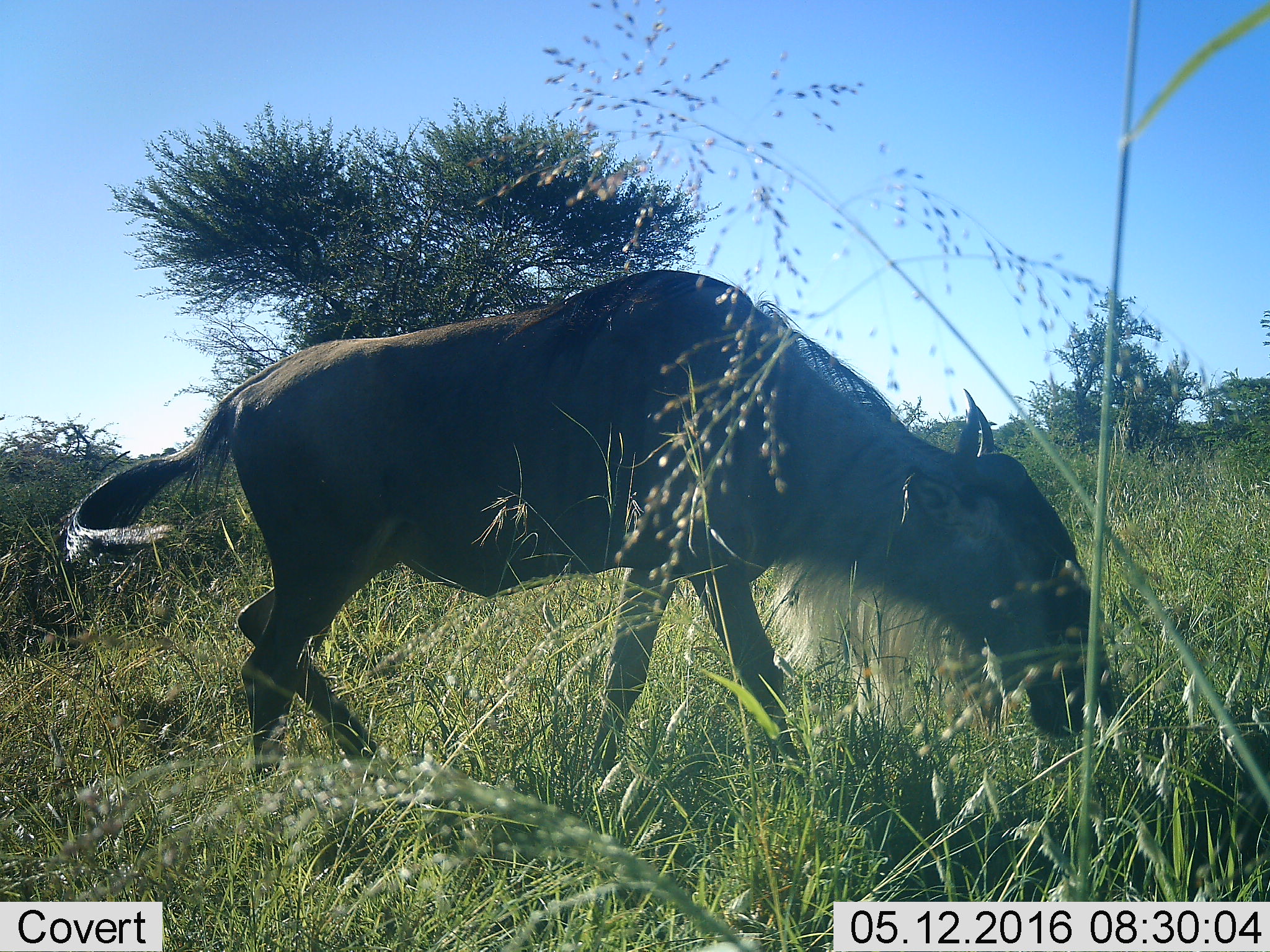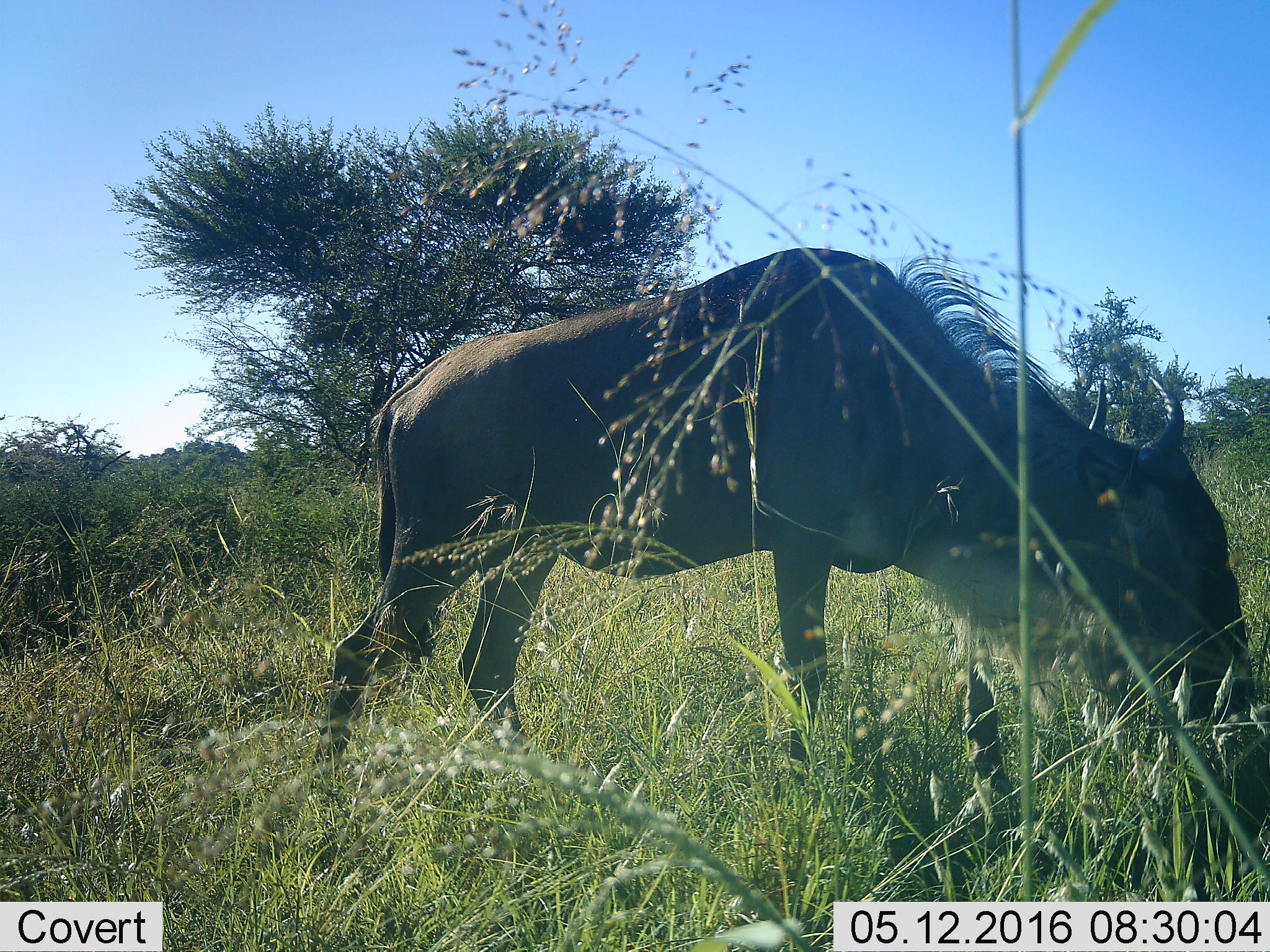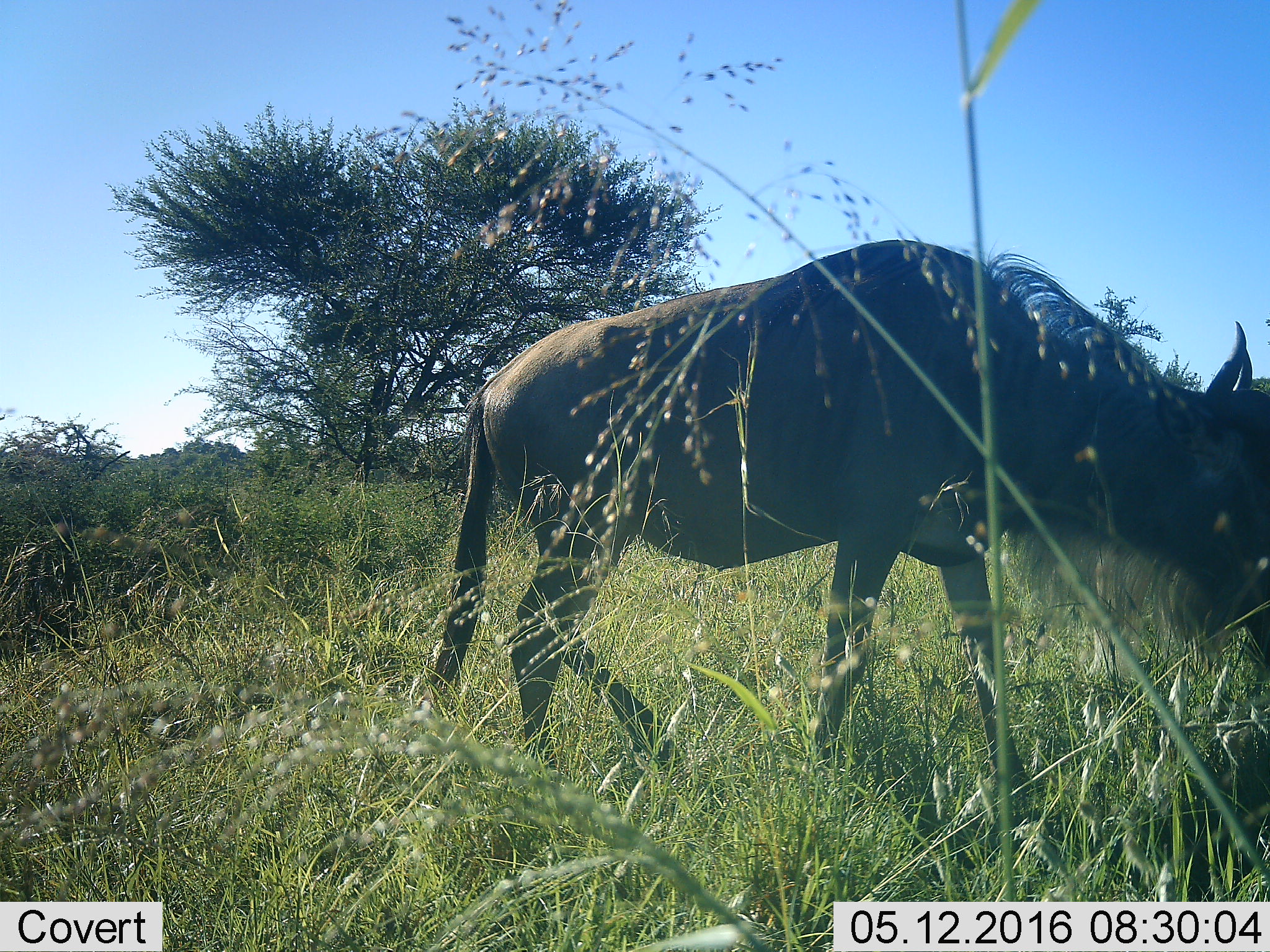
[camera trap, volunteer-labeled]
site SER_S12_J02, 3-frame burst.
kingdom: Animalia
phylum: Chordata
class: Mammalia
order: Artiodactyla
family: Bovidae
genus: Connochaetes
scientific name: Connochaetes taurinus taurinus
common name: blue wildebeest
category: wildebeestblue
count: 1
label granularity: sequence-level